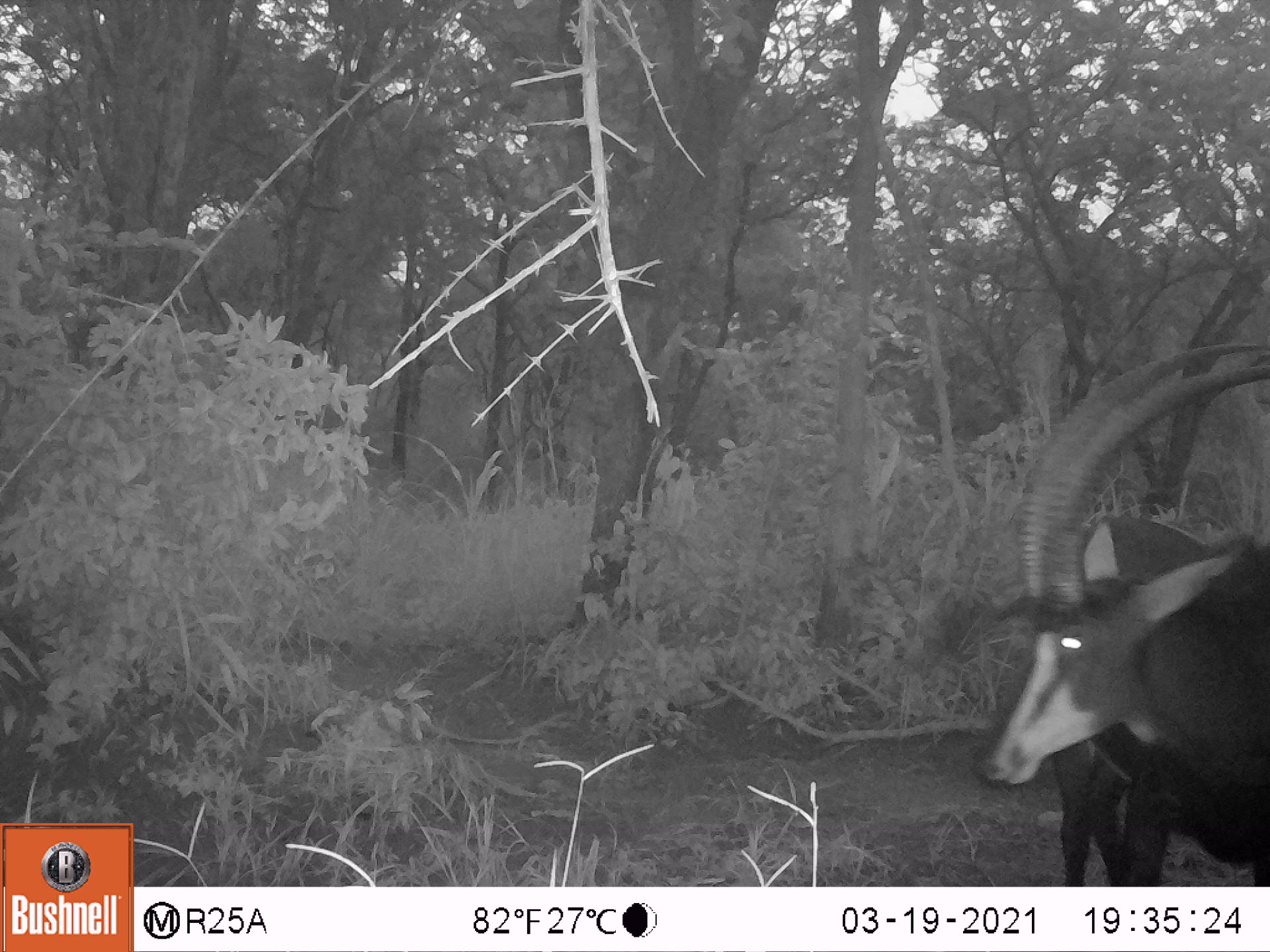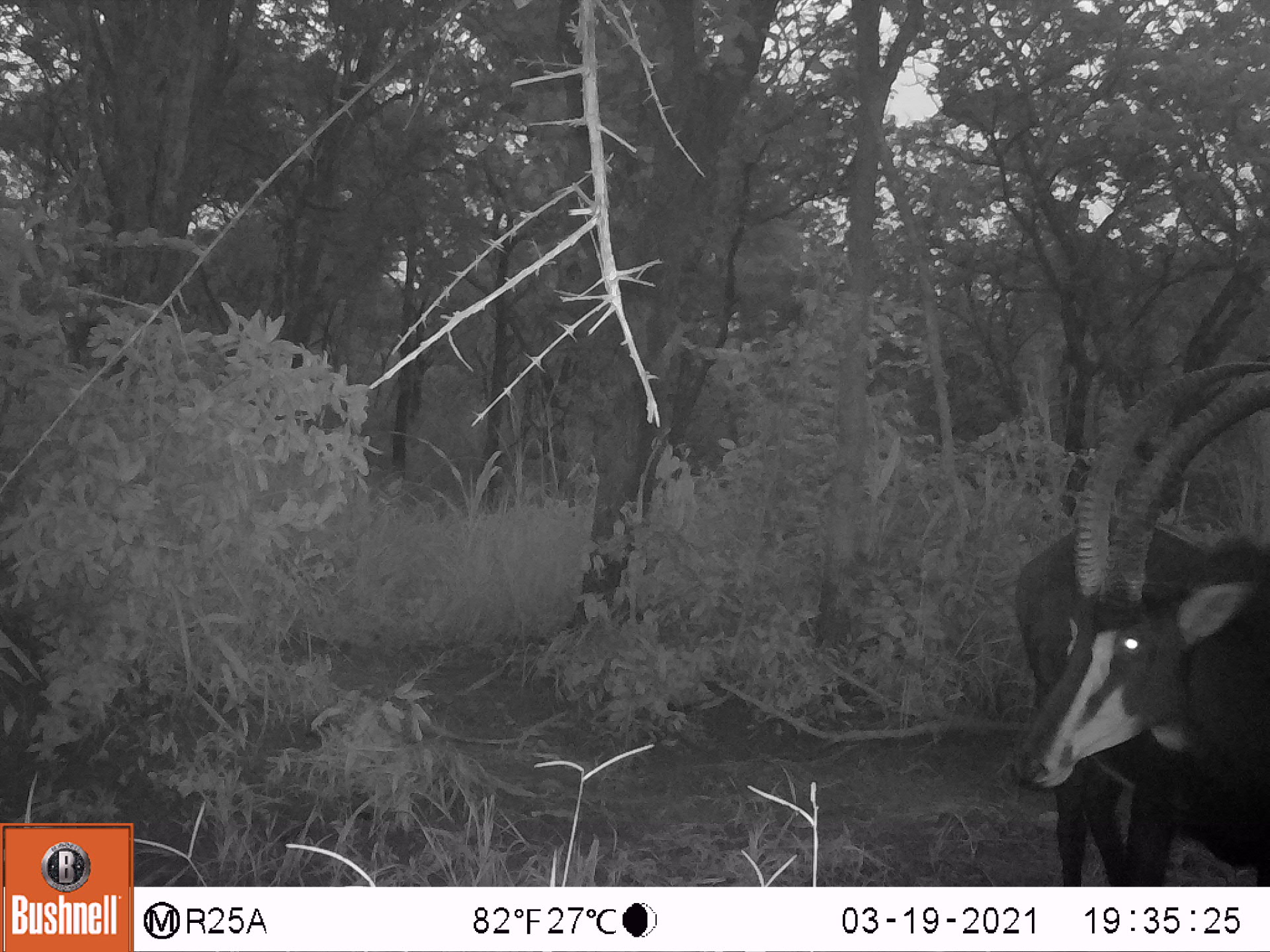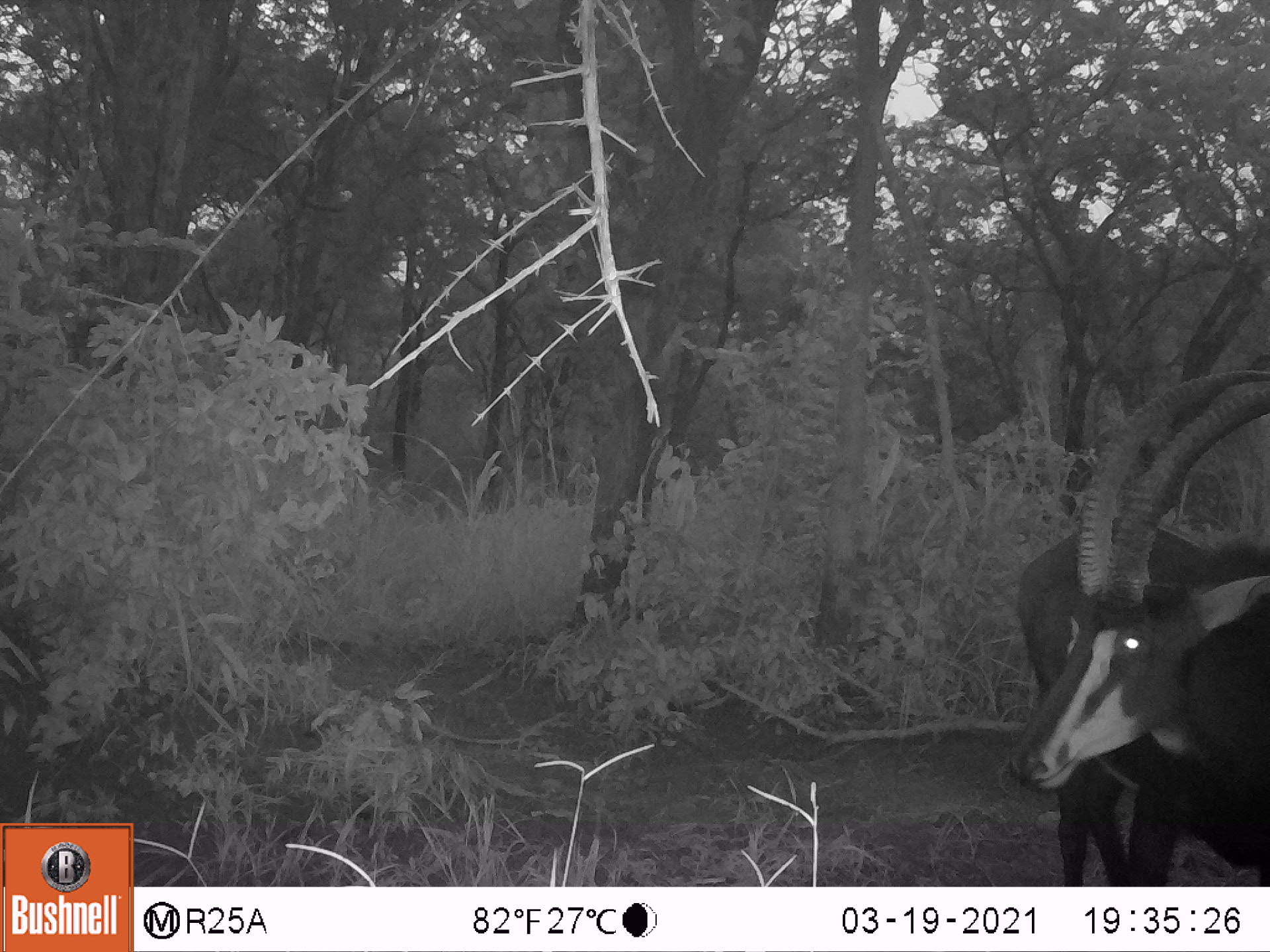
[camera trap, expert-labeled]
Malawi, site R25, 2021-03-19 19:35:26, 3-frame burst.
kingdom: Animalia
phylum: Chordata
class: Mammalia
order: Artiodactyla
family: Bovidae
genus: Hippotragus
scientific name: Hippotragus niger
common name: sable antelope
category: sable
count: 1